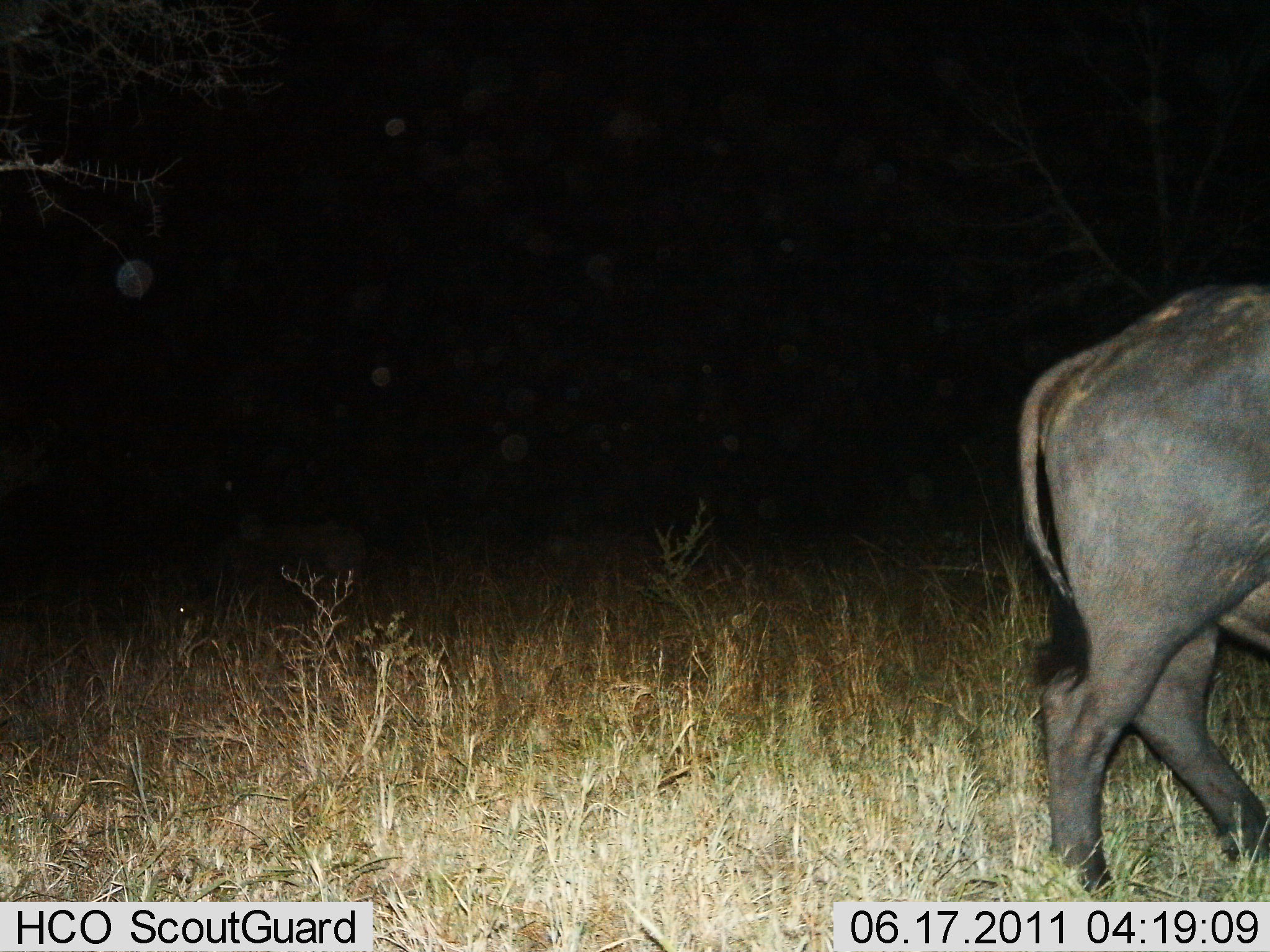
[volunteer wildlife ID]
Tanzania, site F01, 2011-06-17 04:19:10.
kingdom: Animalia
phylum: Chordata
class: Mammalia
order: Artiodactyla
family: Bovidae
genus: Syncerus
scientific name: Syncerus caffer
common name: cape buffalo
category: buffalo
Buffalo (cape buffalo) (Syncerus caffer), count 1. Behavior (volunteer vote fractions): standing 30%, resting 0%, moving 70%, interacting 0%. Young present (vote fraction): 0%. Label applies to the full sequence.